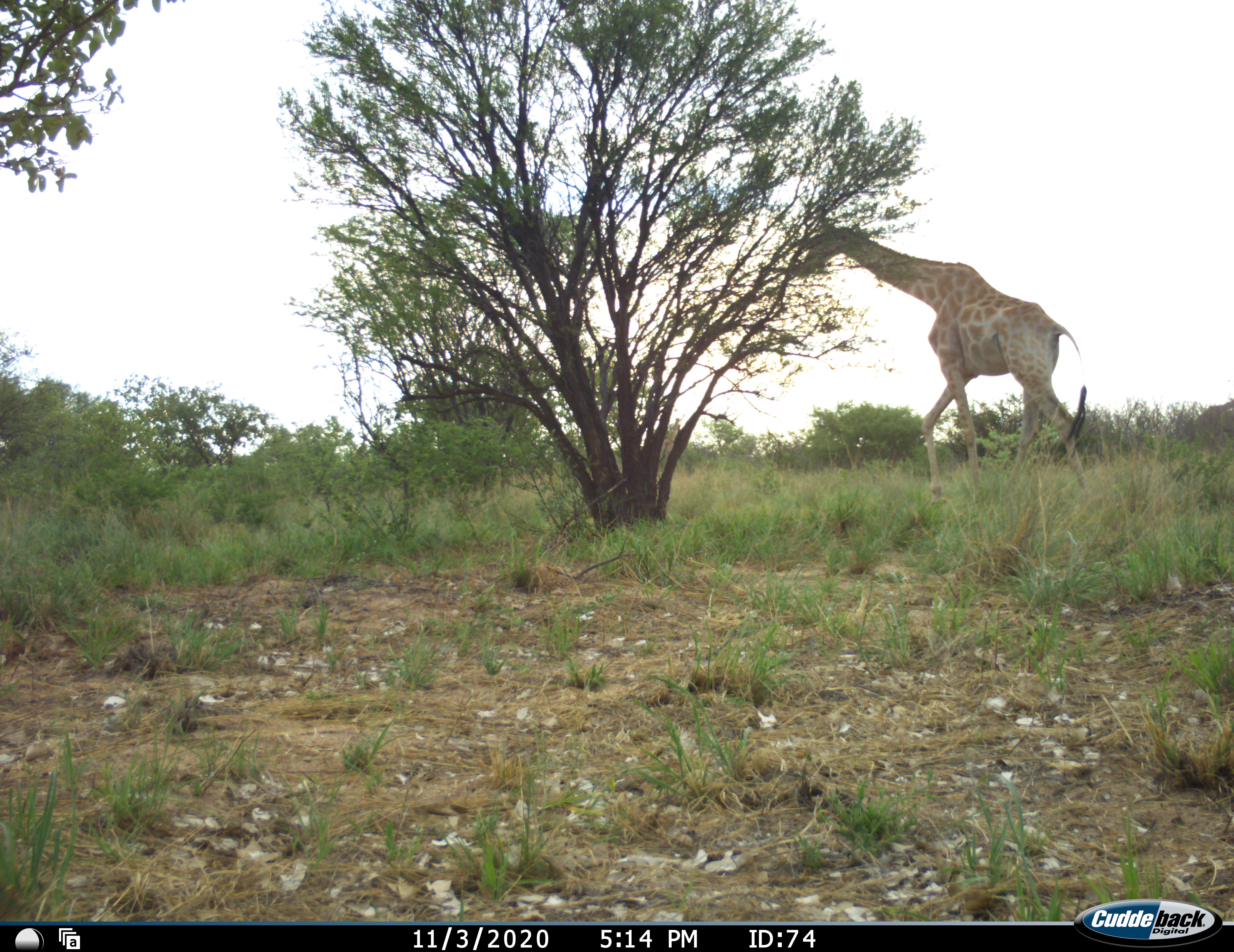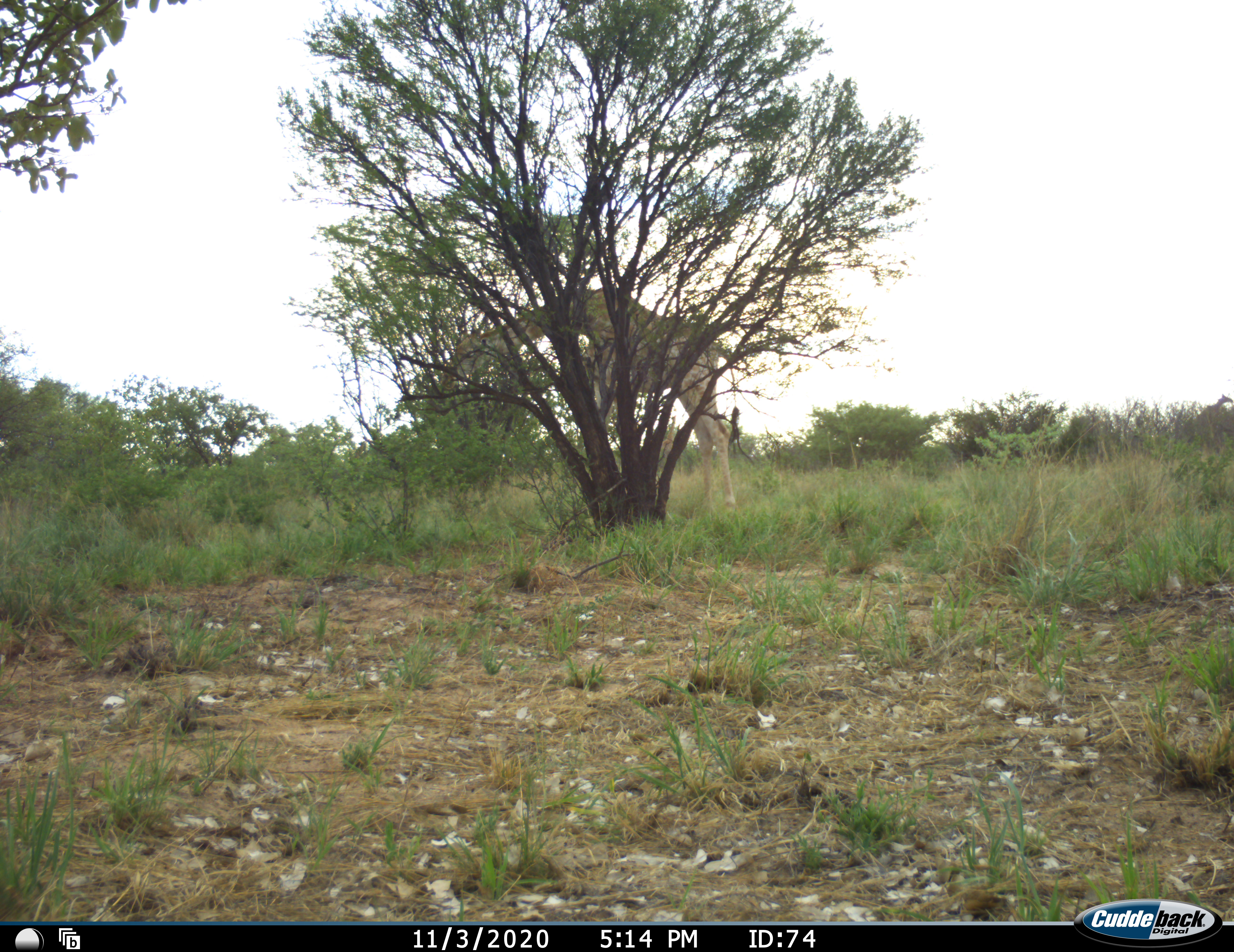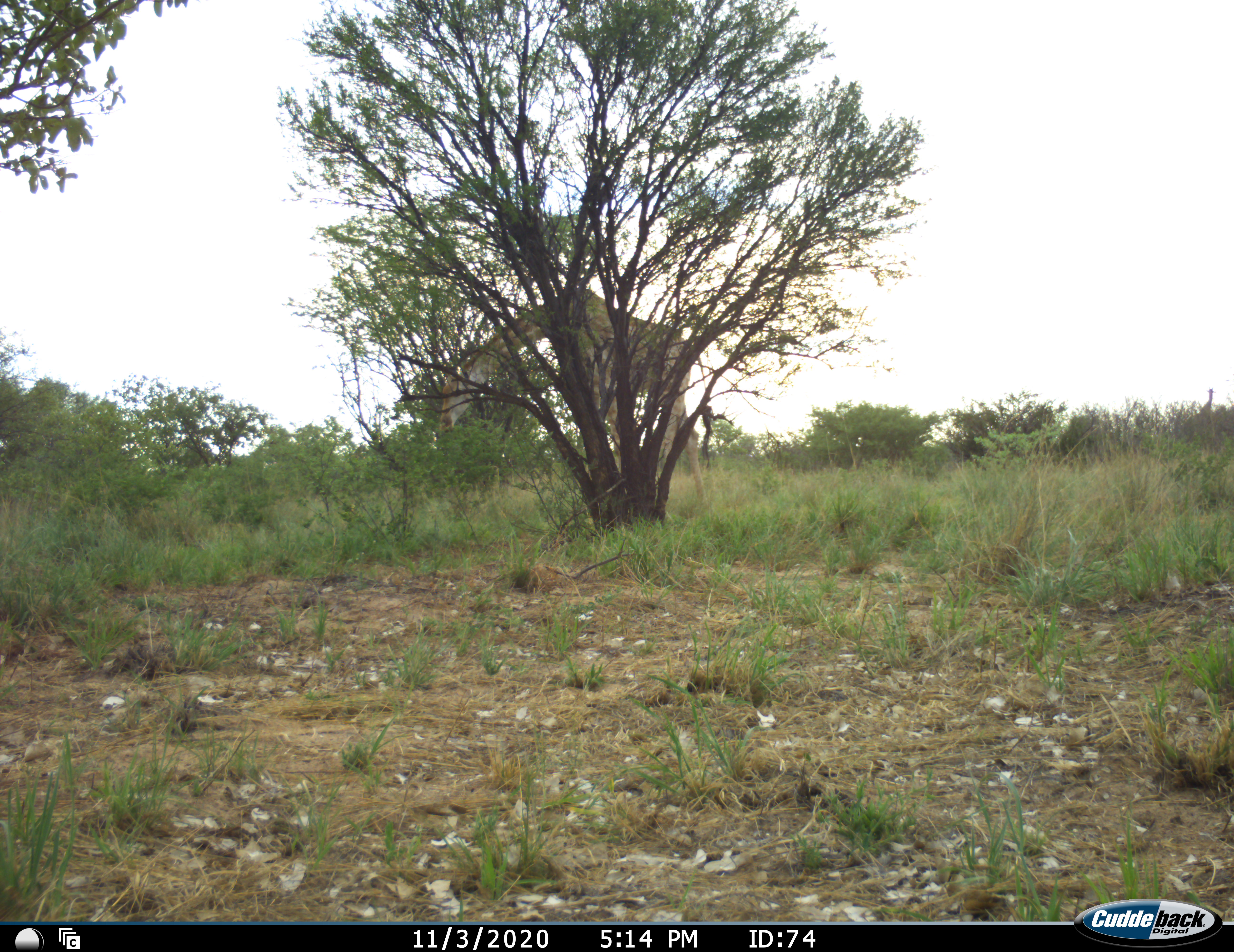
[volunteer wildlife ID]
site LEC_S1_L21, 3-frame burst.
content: unidentified animal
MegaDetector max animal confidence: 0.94